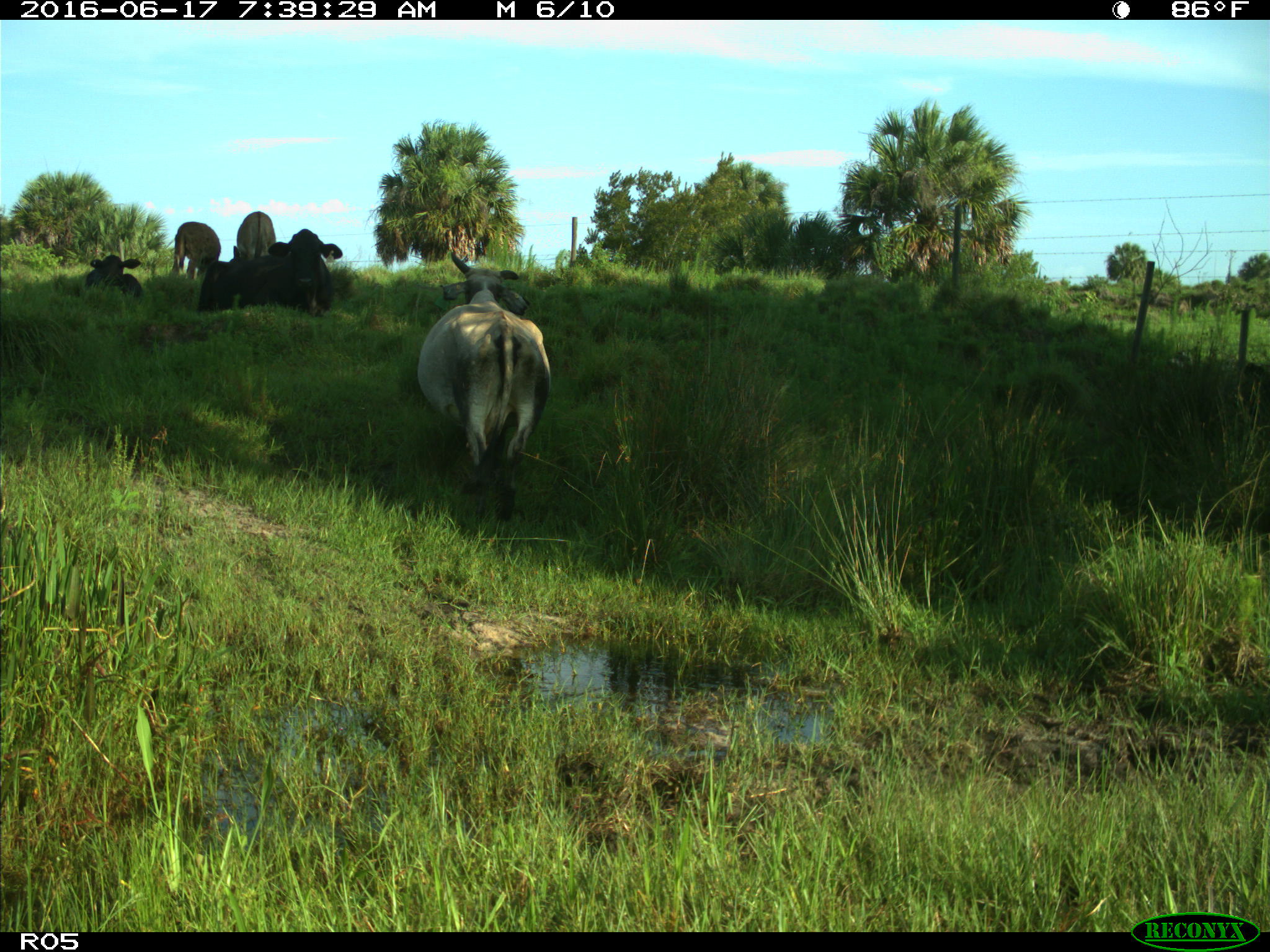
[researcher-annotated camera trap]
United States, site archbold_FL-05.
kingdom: Animalia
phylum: Chordata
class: Mammalia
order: Artiodactyla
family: Bovidae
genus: Bos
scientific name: Bos taurus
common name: domestic cow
Bos taurus (domestic cow).